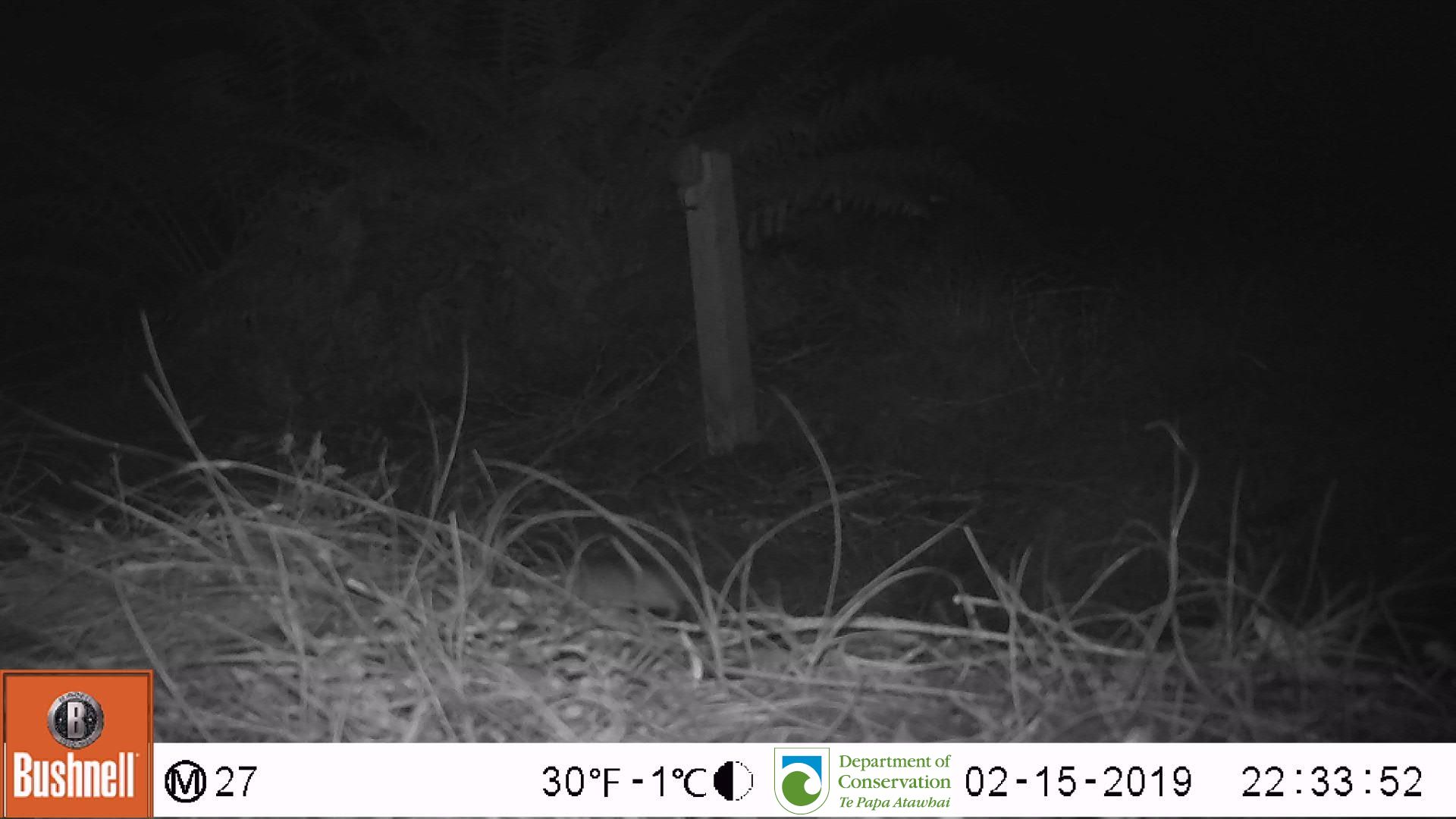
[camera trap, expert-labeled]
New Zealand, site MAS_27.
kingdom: Animalia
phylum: Chordata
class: Mammalia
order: Rodentia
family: Muridae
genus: Mus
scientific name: Mus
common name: mouse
Mouse (Mus).